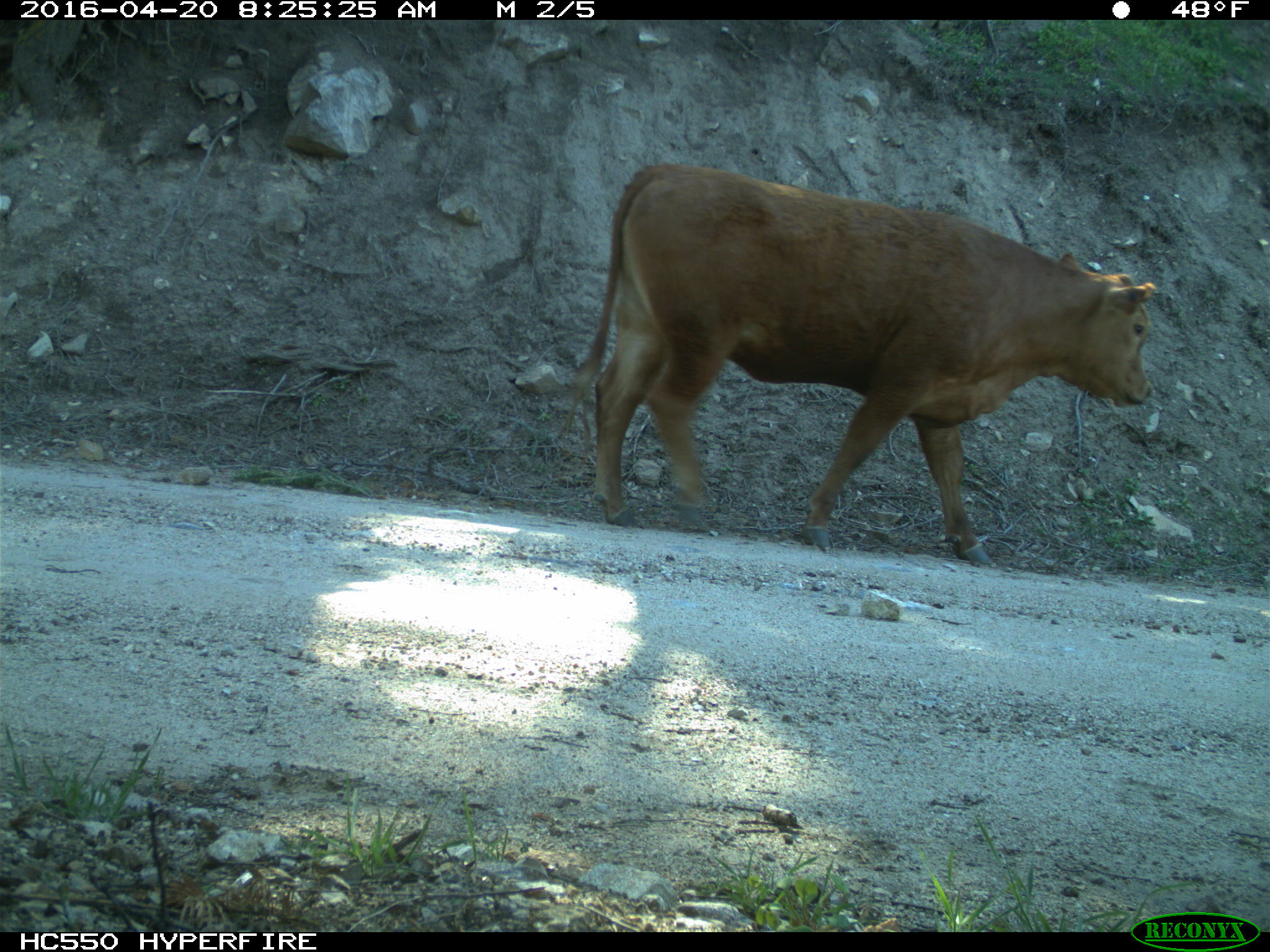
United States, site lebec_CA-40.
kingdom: Animalia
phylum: Chordata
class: Mammalia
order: Artiodactyla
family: Bovidae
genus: Bos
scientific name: Bos taurus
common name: domestic cow